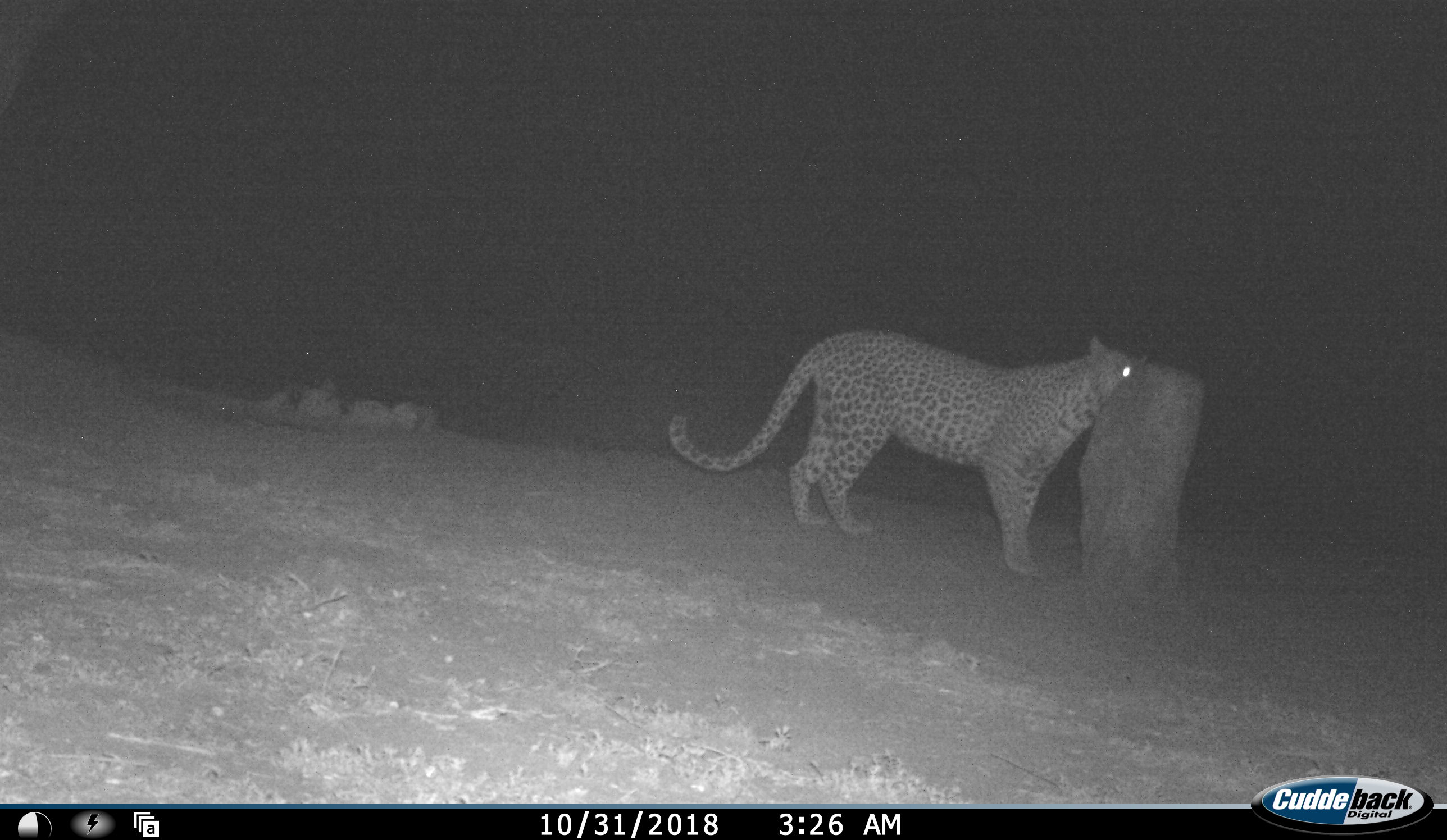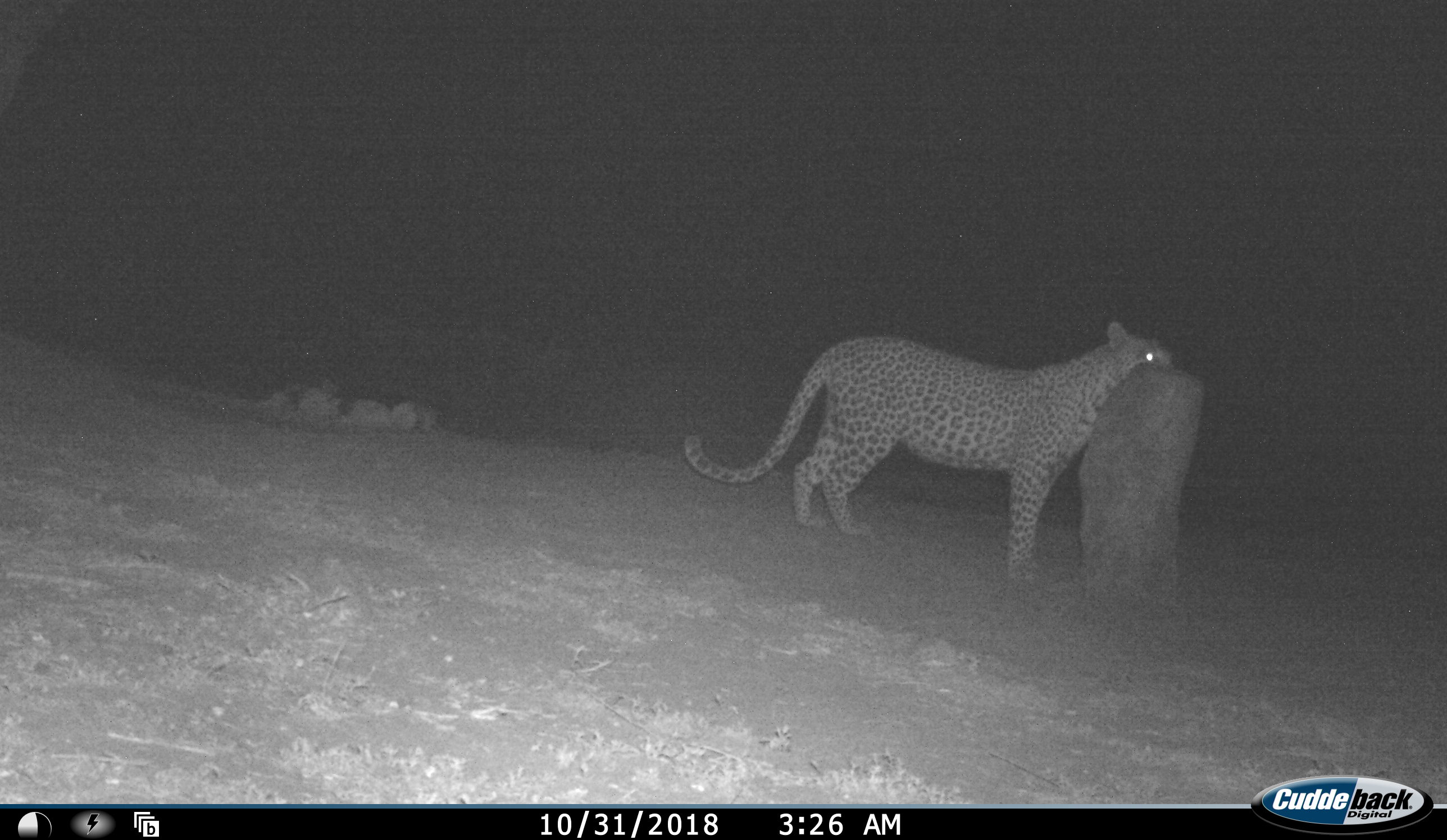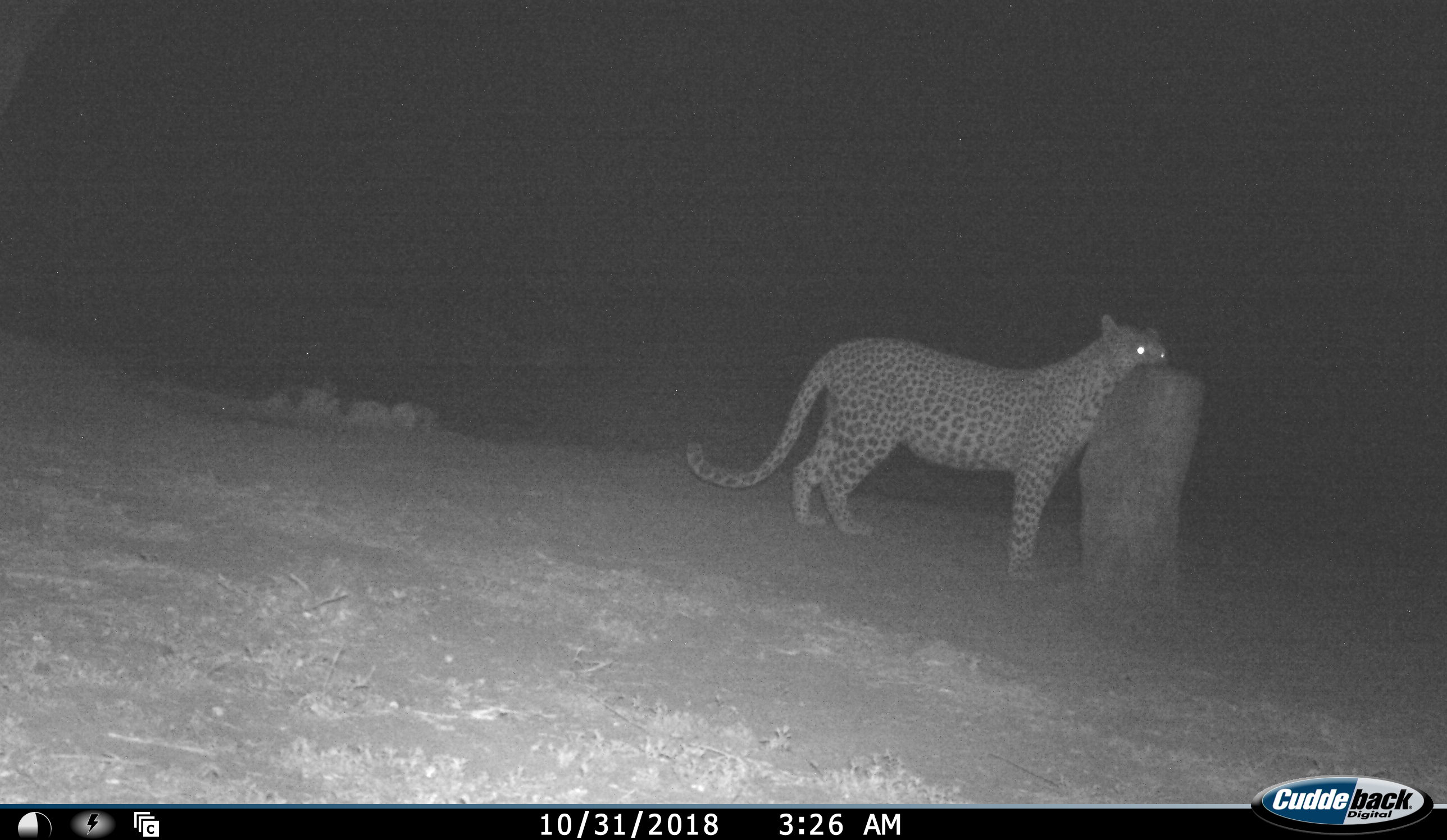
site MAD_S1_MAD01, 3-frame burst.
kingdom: Animalia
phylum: Chordata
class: Mammalia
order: Carnivora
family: Felidae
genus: Panthera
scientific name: Panthera pardus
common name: leopard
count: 1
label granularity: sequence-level